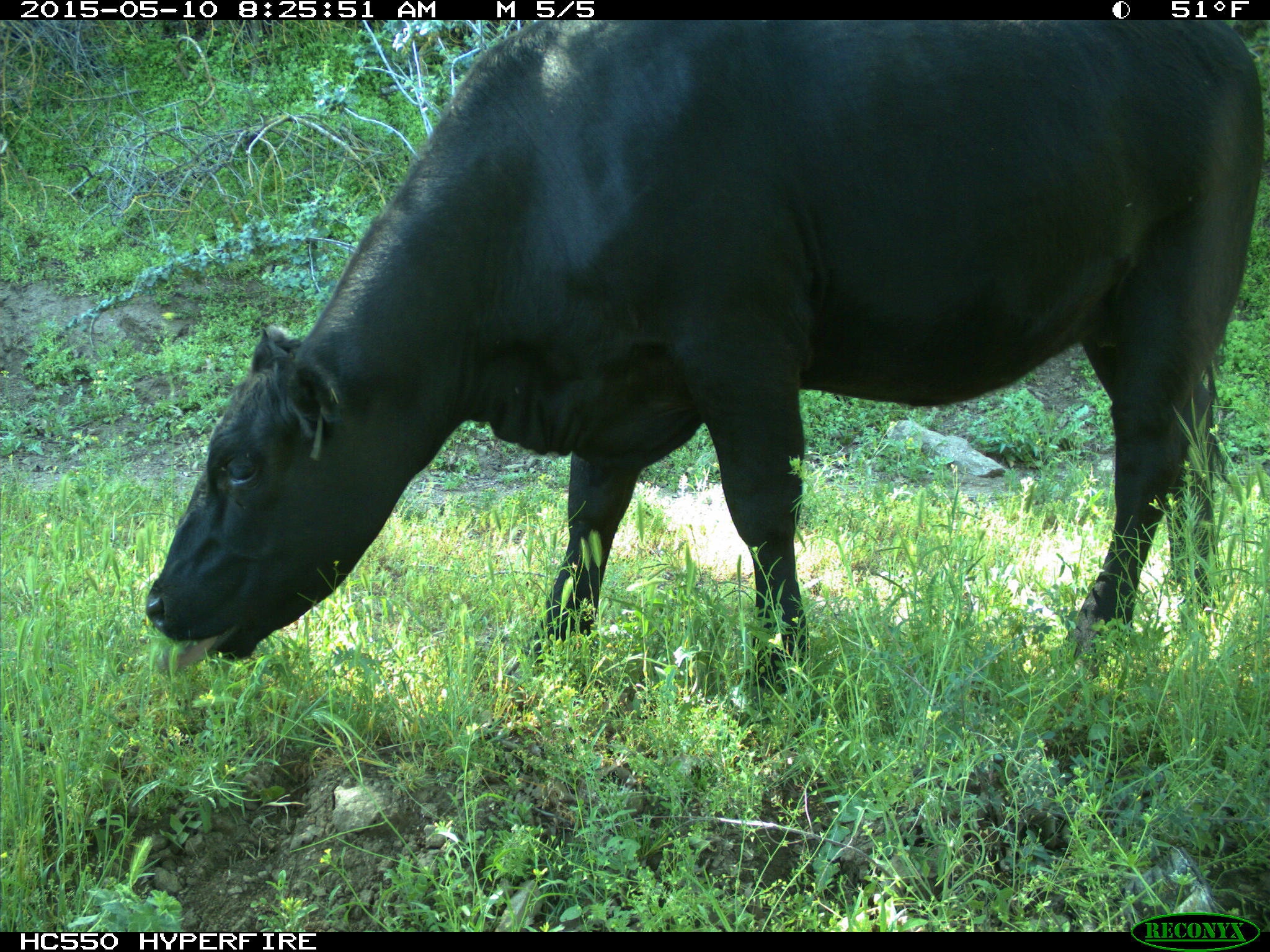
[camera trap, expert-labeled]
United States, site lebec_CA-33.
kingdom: Animalia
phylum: Chordata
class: Mammalia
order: Artiodactyla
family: Bovidae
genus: Bos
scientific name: Bos taurus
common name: domestic cow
Bos taurus (domestic cow).